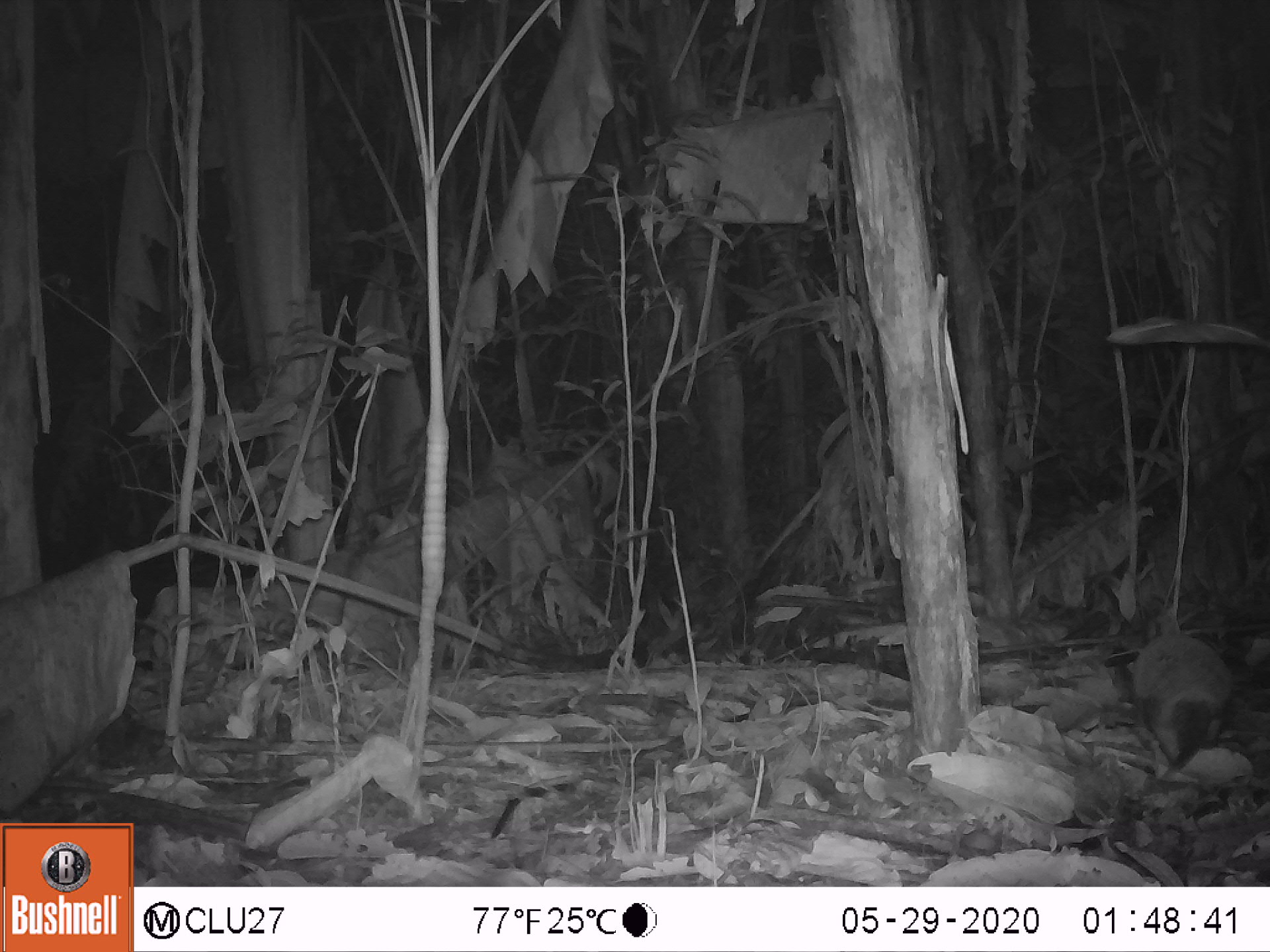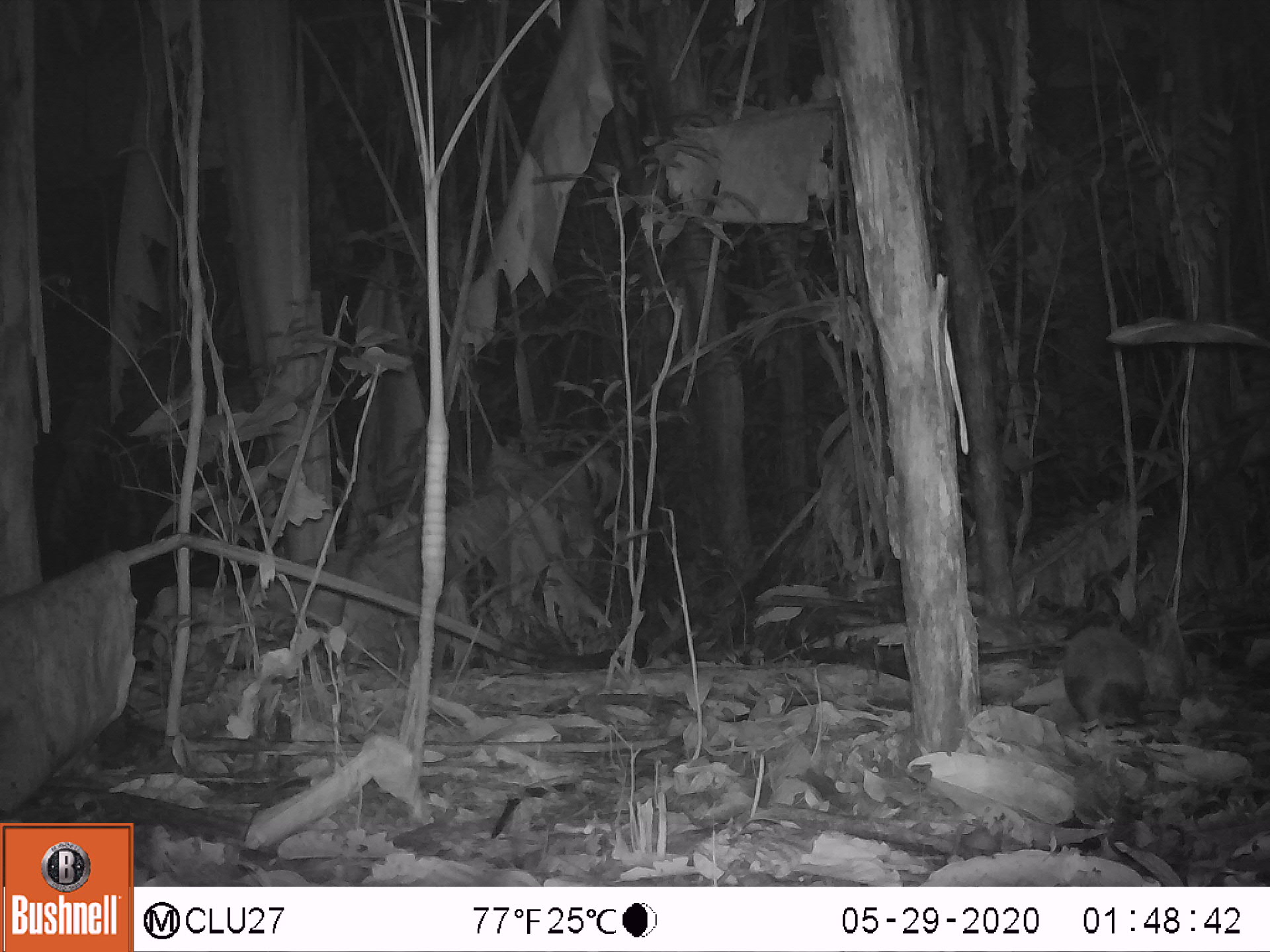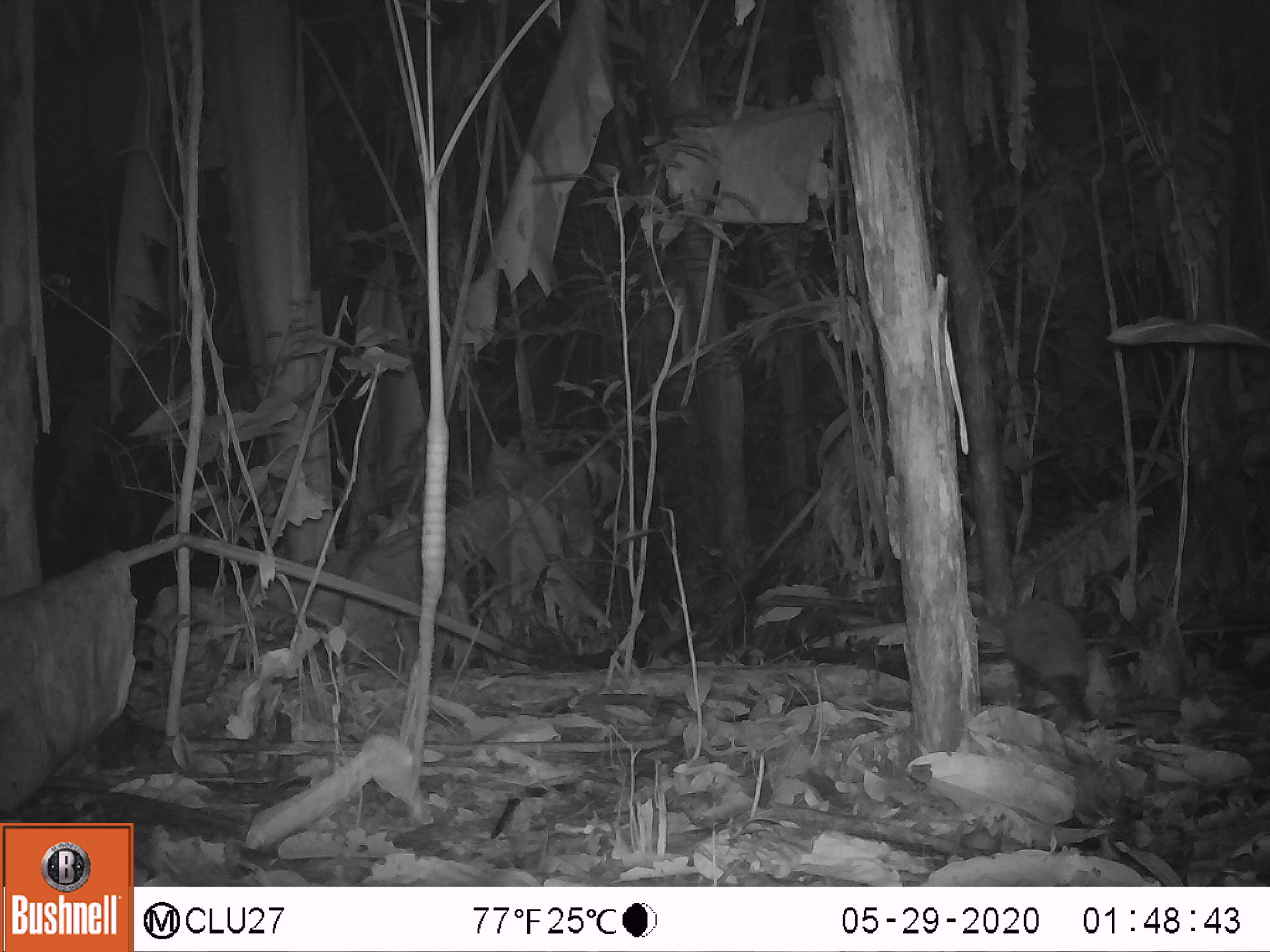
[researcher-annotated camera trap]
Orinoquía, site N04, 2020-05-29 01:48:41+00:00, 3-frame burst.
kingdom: Animalia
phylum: Chordata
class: Mammalia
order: Cingulata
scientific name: Cingulata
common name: armadillo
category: unknown armadillo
Unknown armadillo (armadillo) (Cingulata).